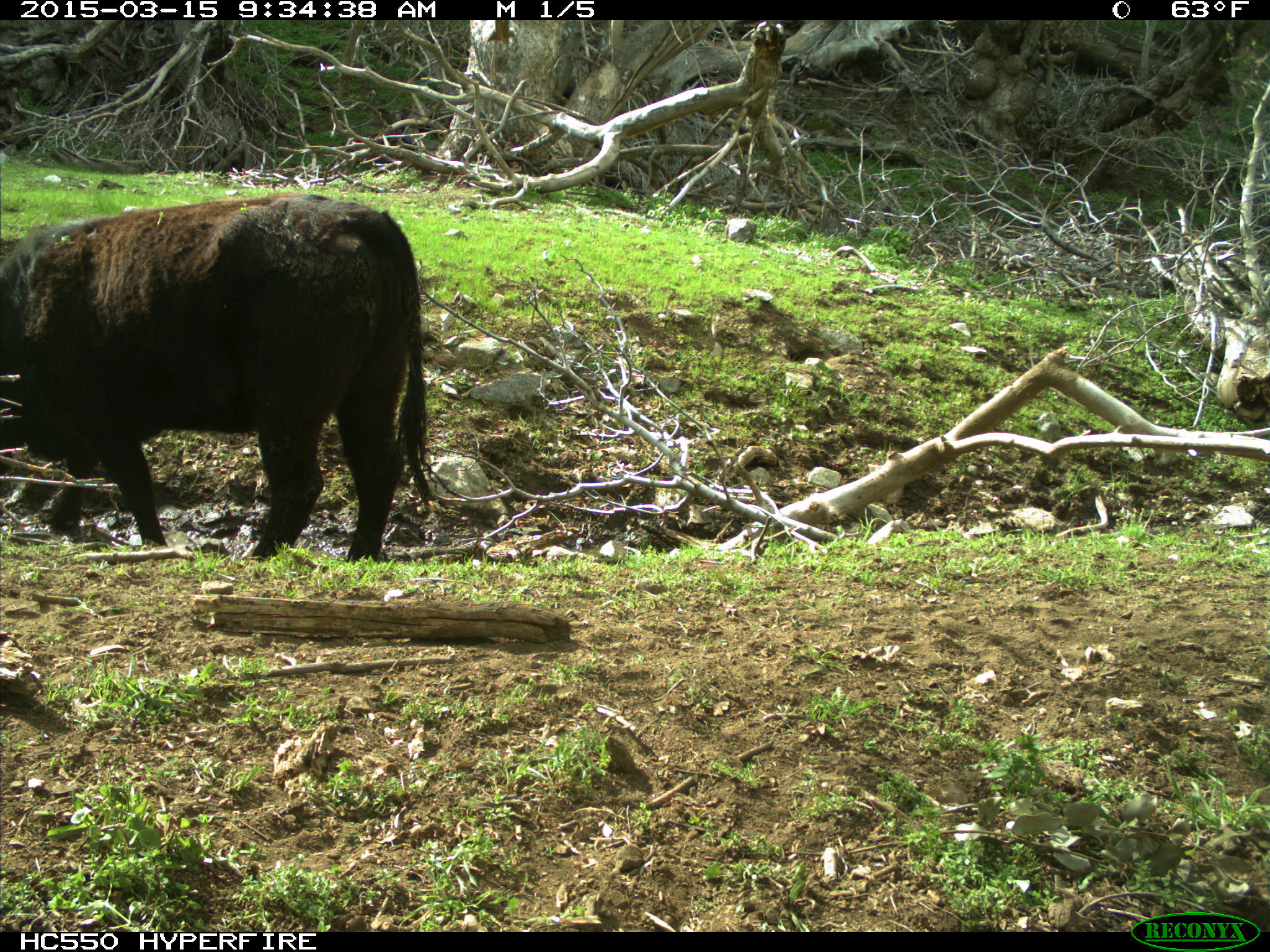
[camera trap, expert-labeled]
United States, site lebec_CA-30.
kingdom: Animalia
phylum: Chordata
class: Mammalia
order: Artiodactyla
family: Bovidae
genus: Bos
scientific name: Bos taurus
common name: domestic cow